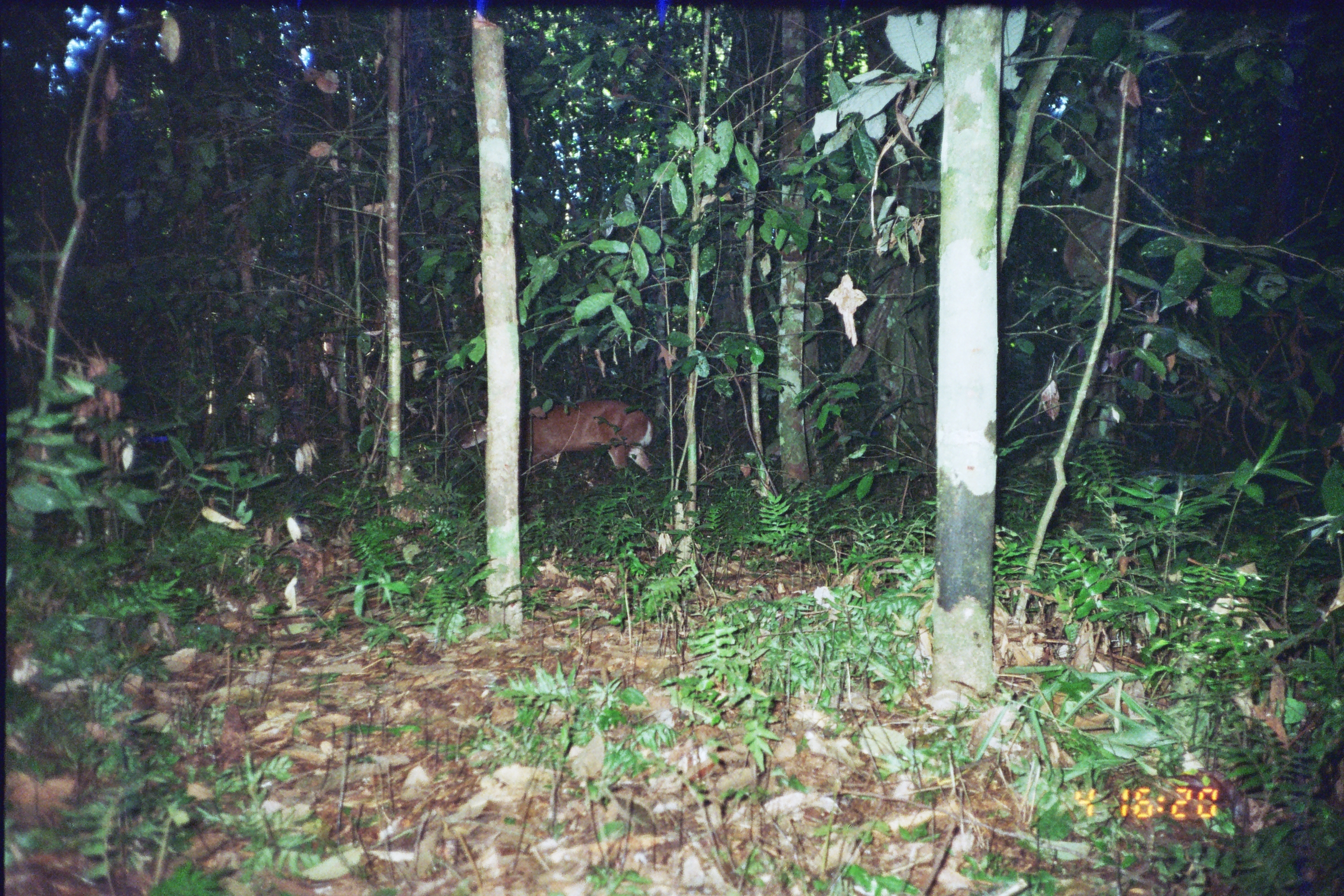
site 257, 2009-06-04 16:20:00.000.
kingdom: Animalia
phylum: Chordata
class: Mammalia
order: Artiodactyla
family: Cervidae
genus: Mazama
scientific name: Mazama americana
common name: red brocket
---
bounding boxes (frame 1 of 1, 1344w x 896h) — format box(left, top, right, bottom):
mazama americana: box(456, 398, 660, 483)